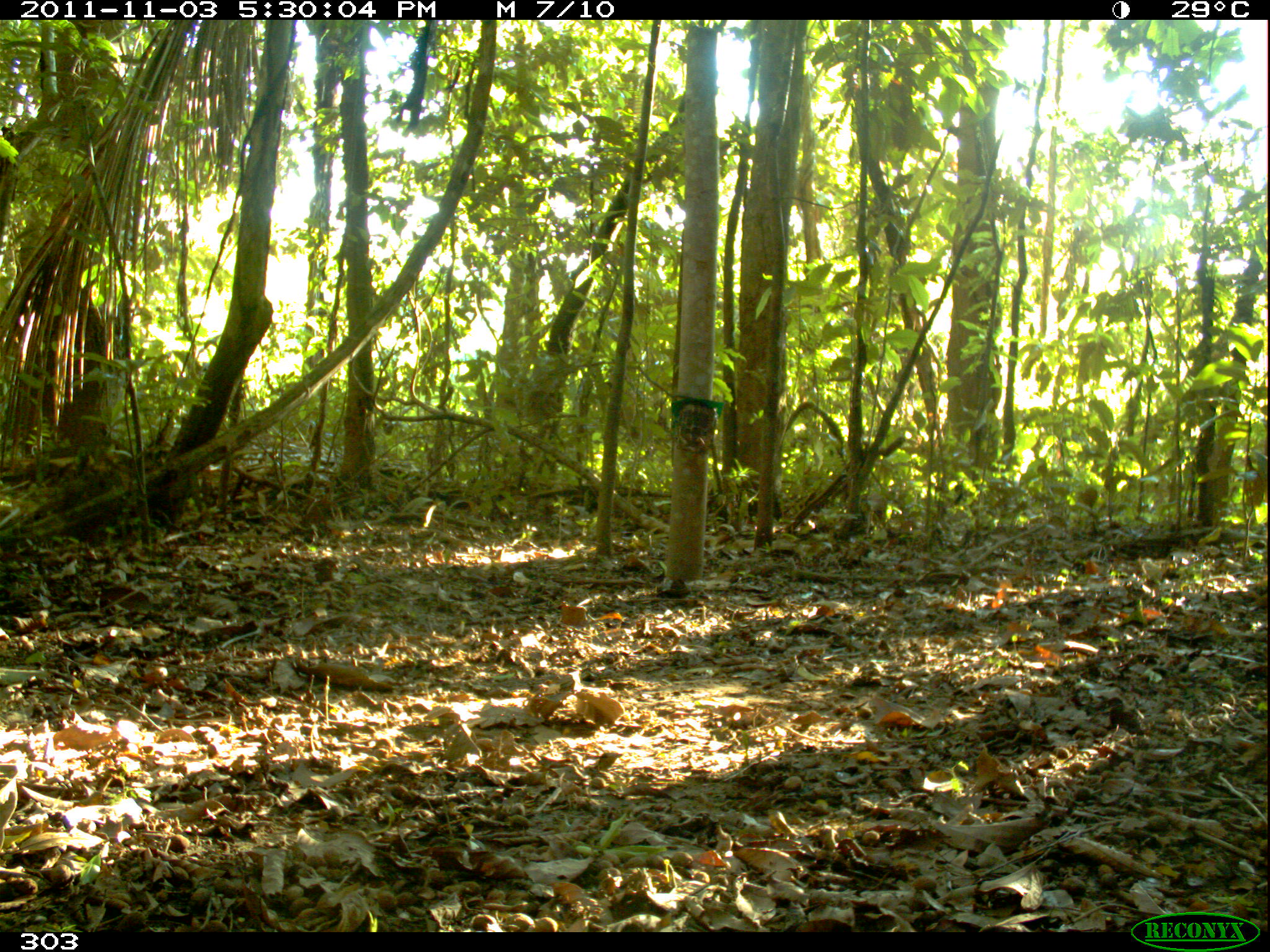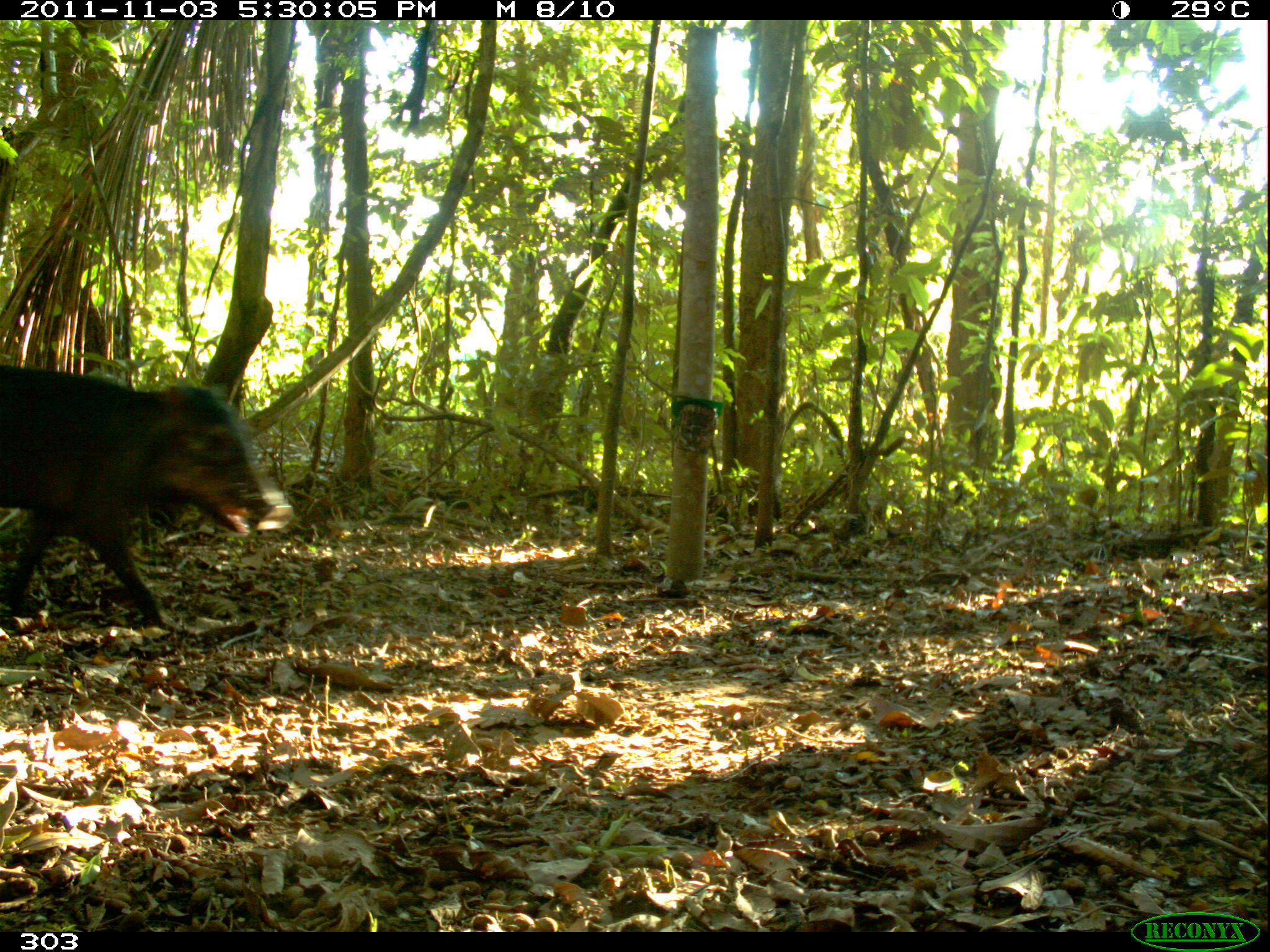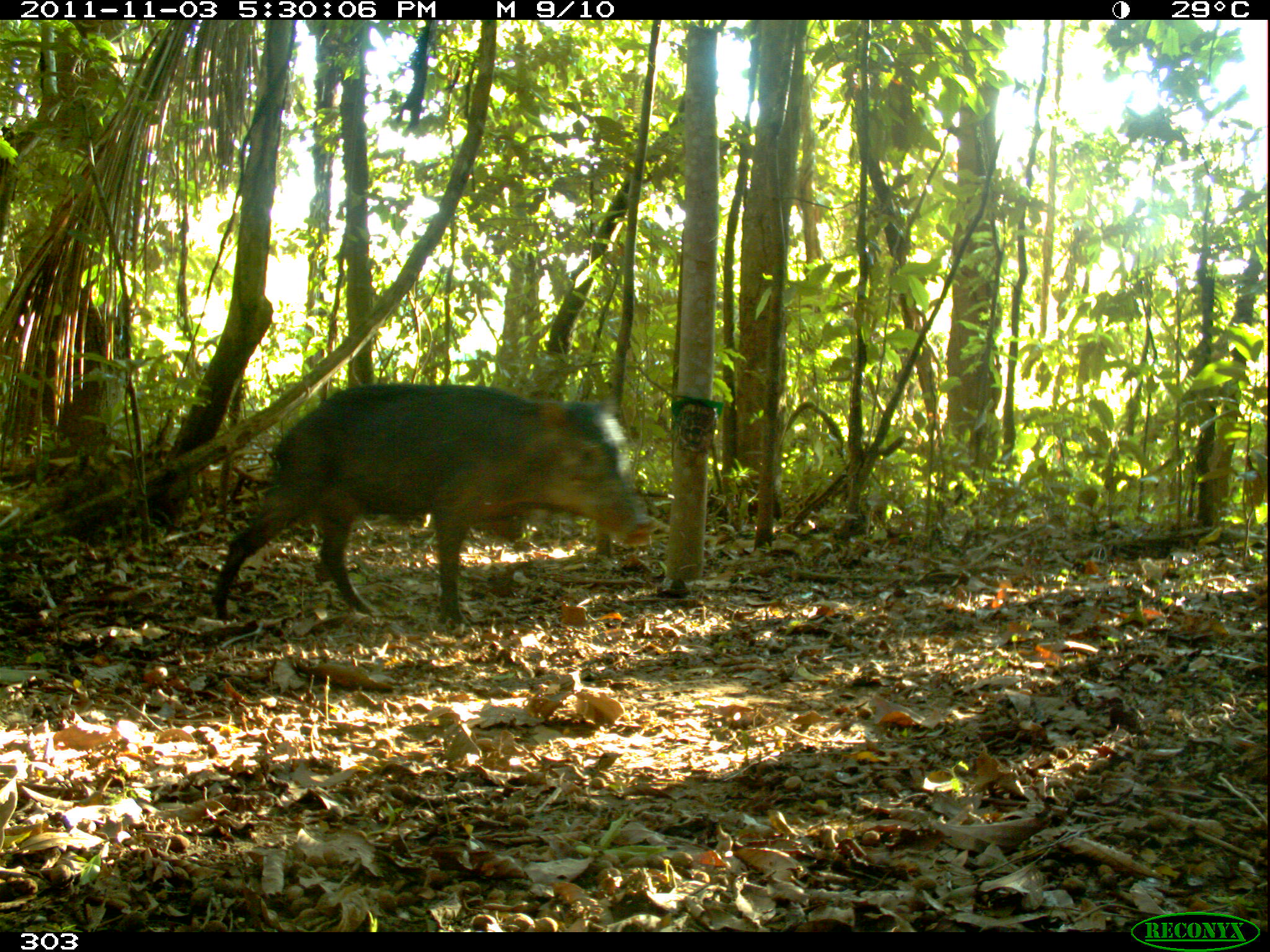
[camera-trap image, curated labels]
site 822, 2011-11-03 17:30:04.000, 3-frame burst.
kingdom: Animalia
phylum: Chordata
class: Mammalia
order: Artiodactyla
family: Tayassuidae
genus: Tayassu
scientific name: Tayassu pecari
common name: white-lipped peccary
Tayassu pecari (white-lipped peccary).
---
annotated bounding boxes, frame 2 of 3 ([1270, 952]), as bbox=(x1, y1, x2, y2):
tayassu pecari: bbox=(0, 362, 291, 633)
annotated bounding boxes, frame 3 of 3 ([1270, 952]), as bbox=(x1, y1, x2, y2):
tayassu pecari: bbox=(209, 381, 662, 627)